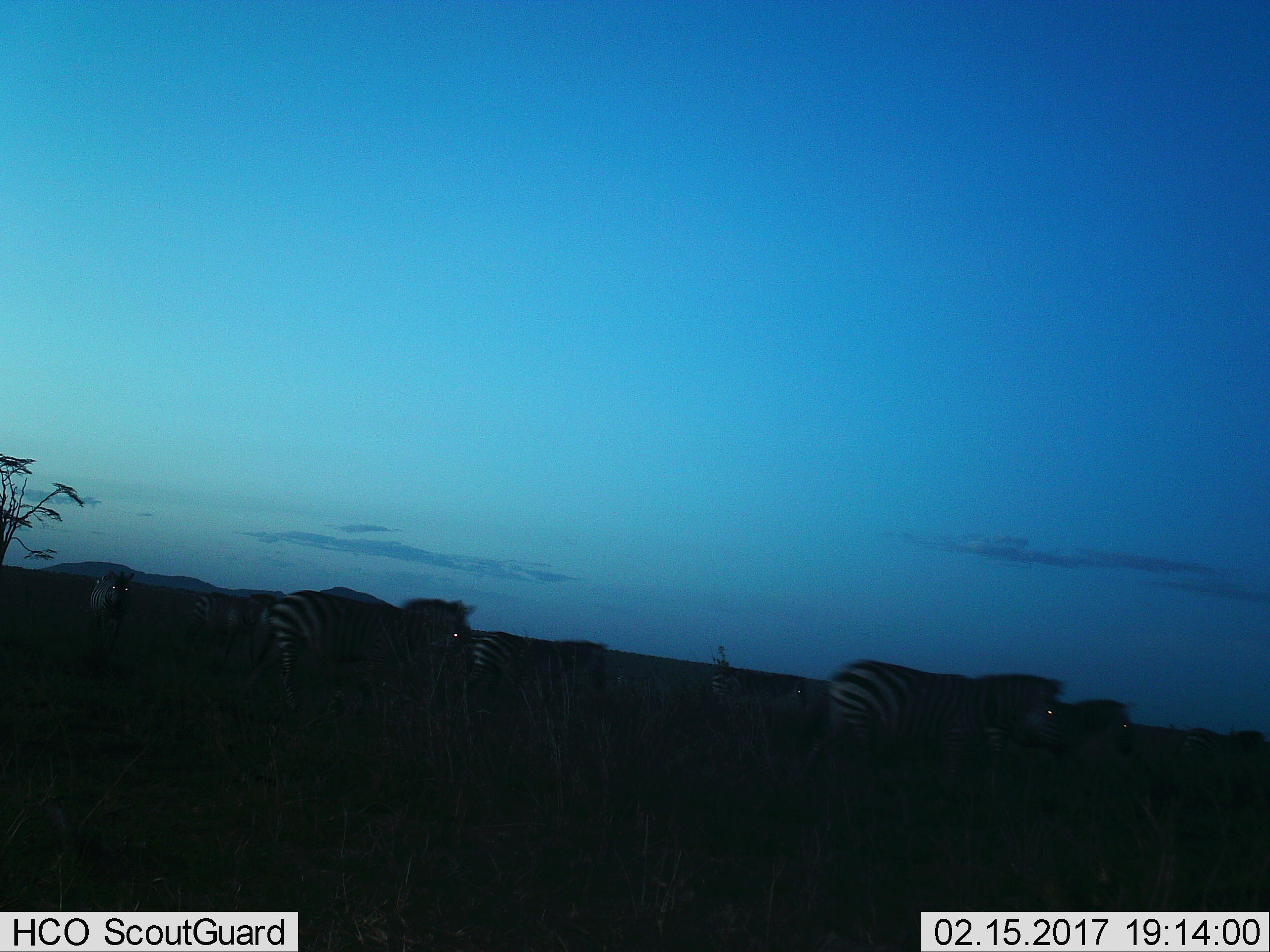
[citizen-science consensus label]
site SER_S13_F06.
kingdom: Animalia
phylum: Chordata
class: Mammalia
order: Perissodactyla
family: Equidae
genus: Equus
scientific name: Equus quagga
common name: plains zebra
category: zebraplains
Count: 8.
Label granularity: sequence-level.